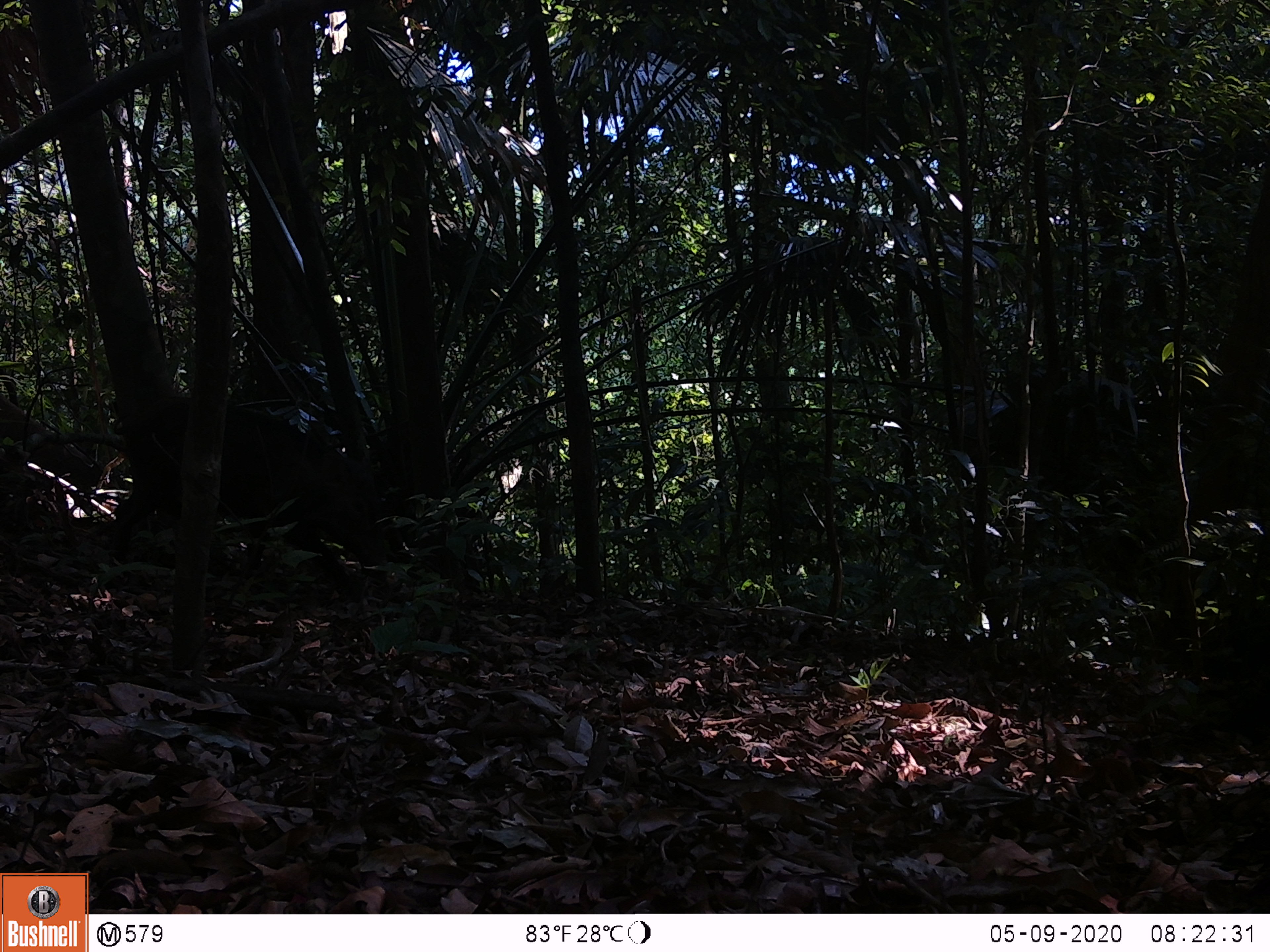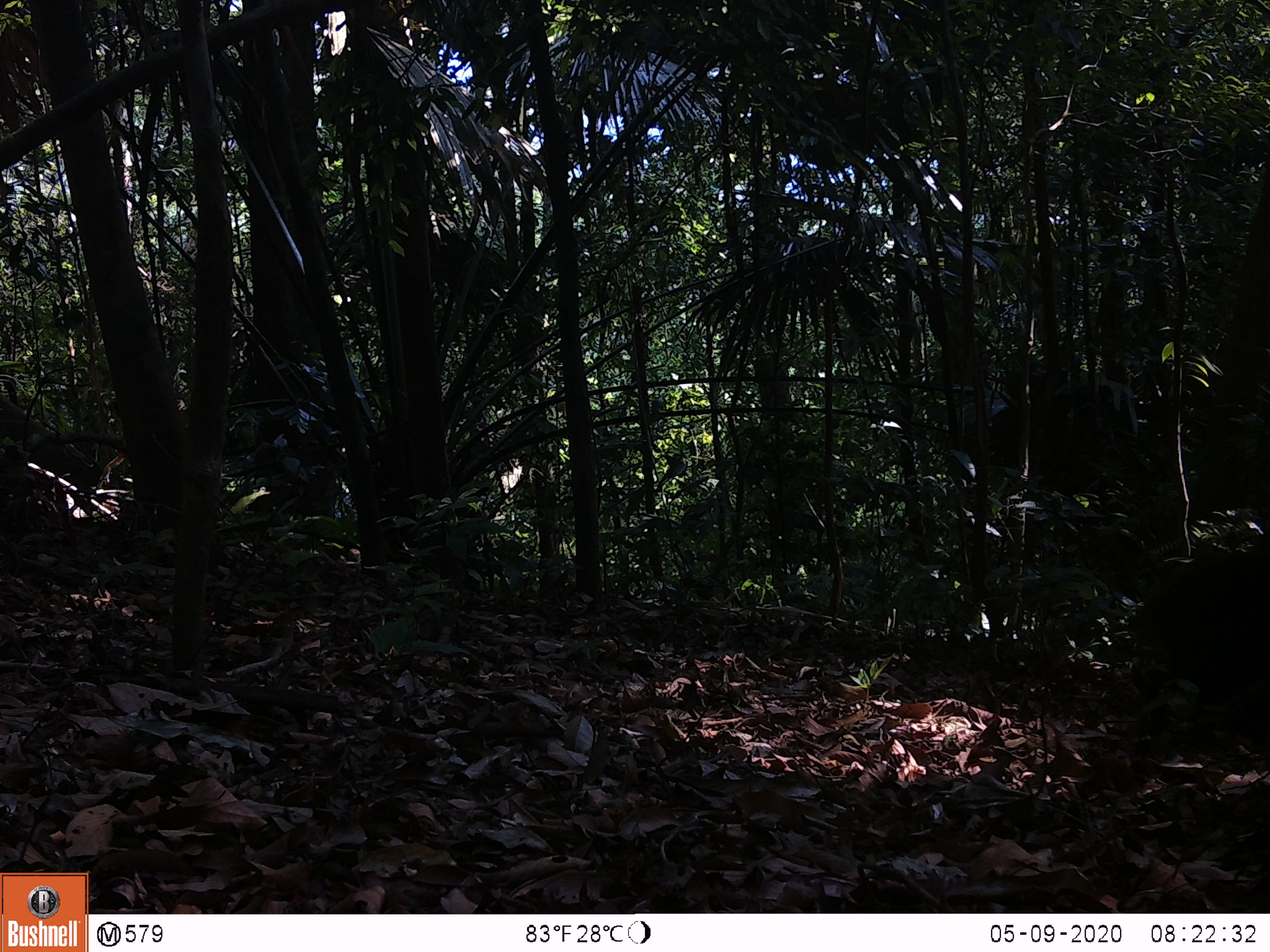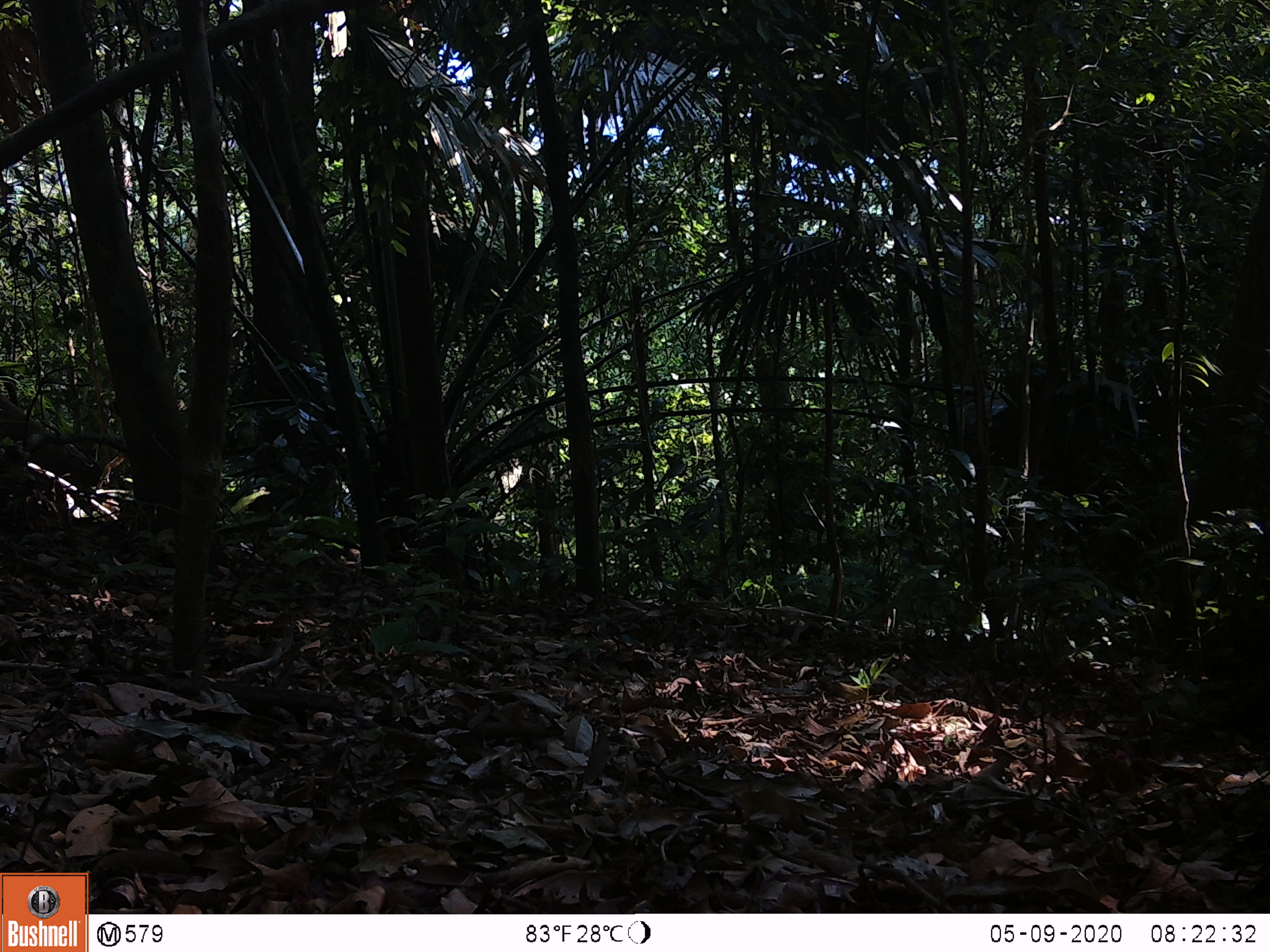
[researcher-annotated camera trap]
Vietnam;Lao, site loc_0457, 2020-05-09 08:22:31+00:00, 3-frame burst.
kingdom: Animalia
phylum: Chordata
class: Mammalia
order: Artiodactyla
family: Suidae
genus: Sus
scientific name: Sus scrofa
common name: eurasian wild pig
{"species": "eurasian wild pig (Sus scrofa)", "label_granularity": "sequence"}